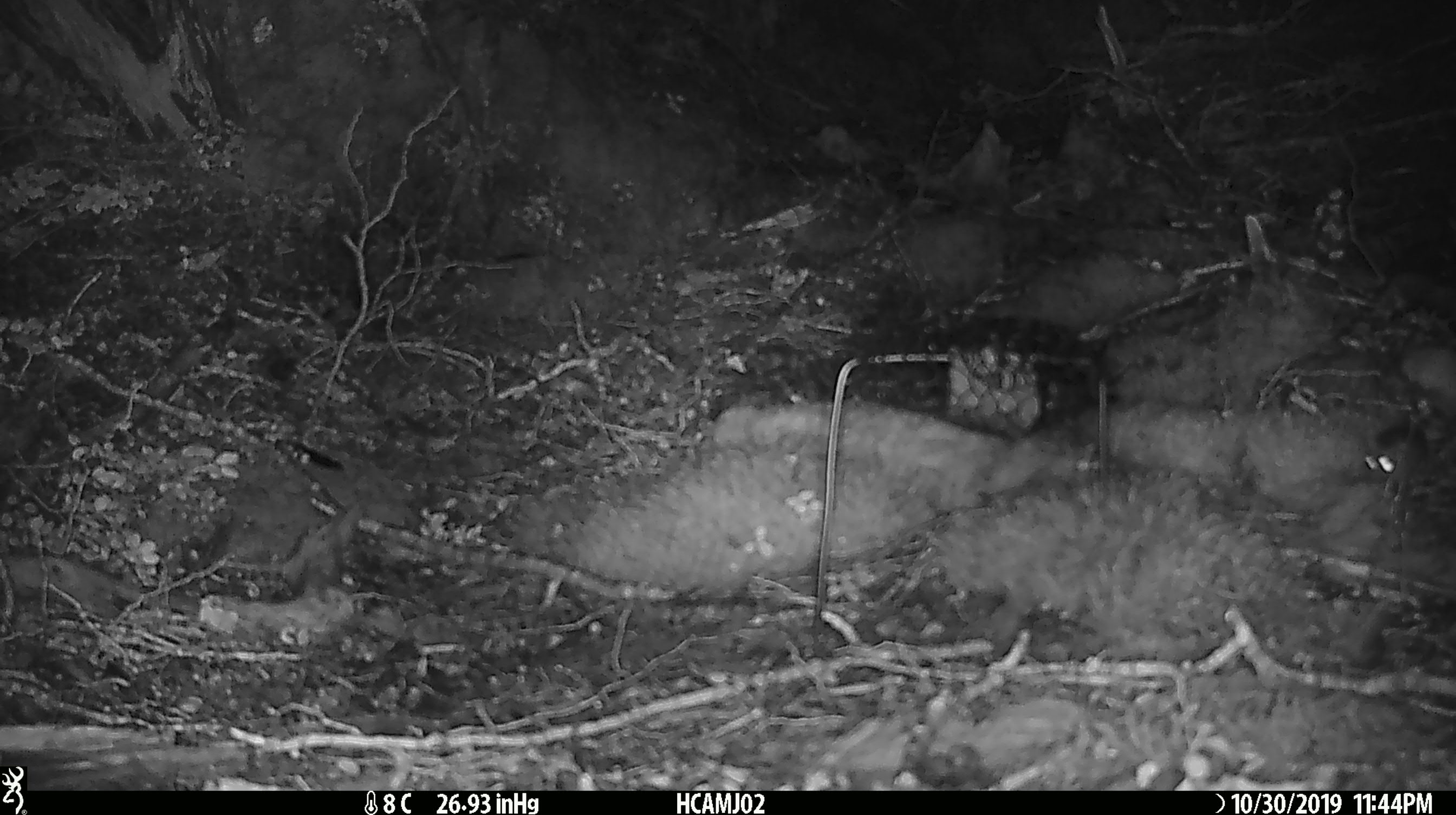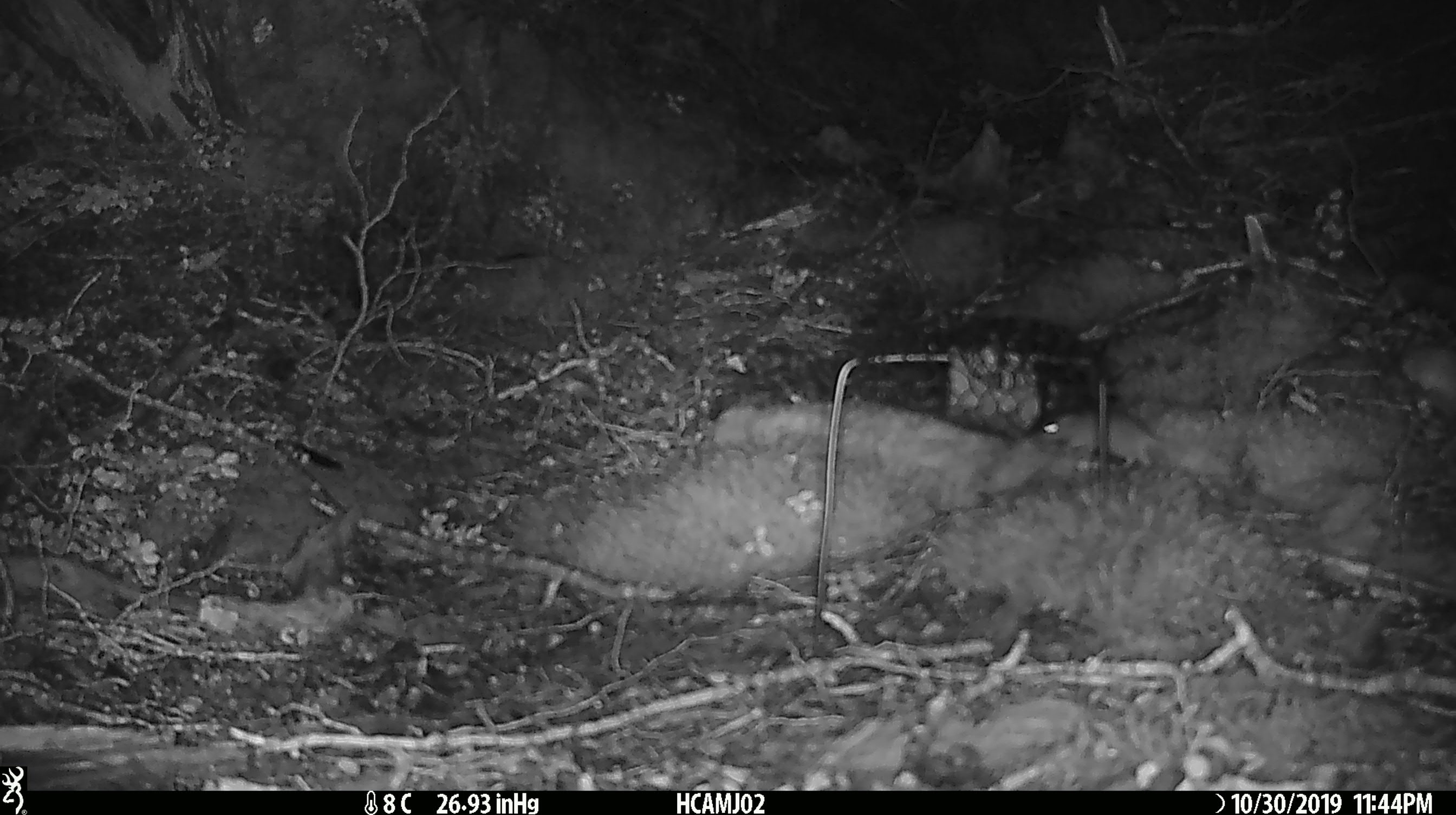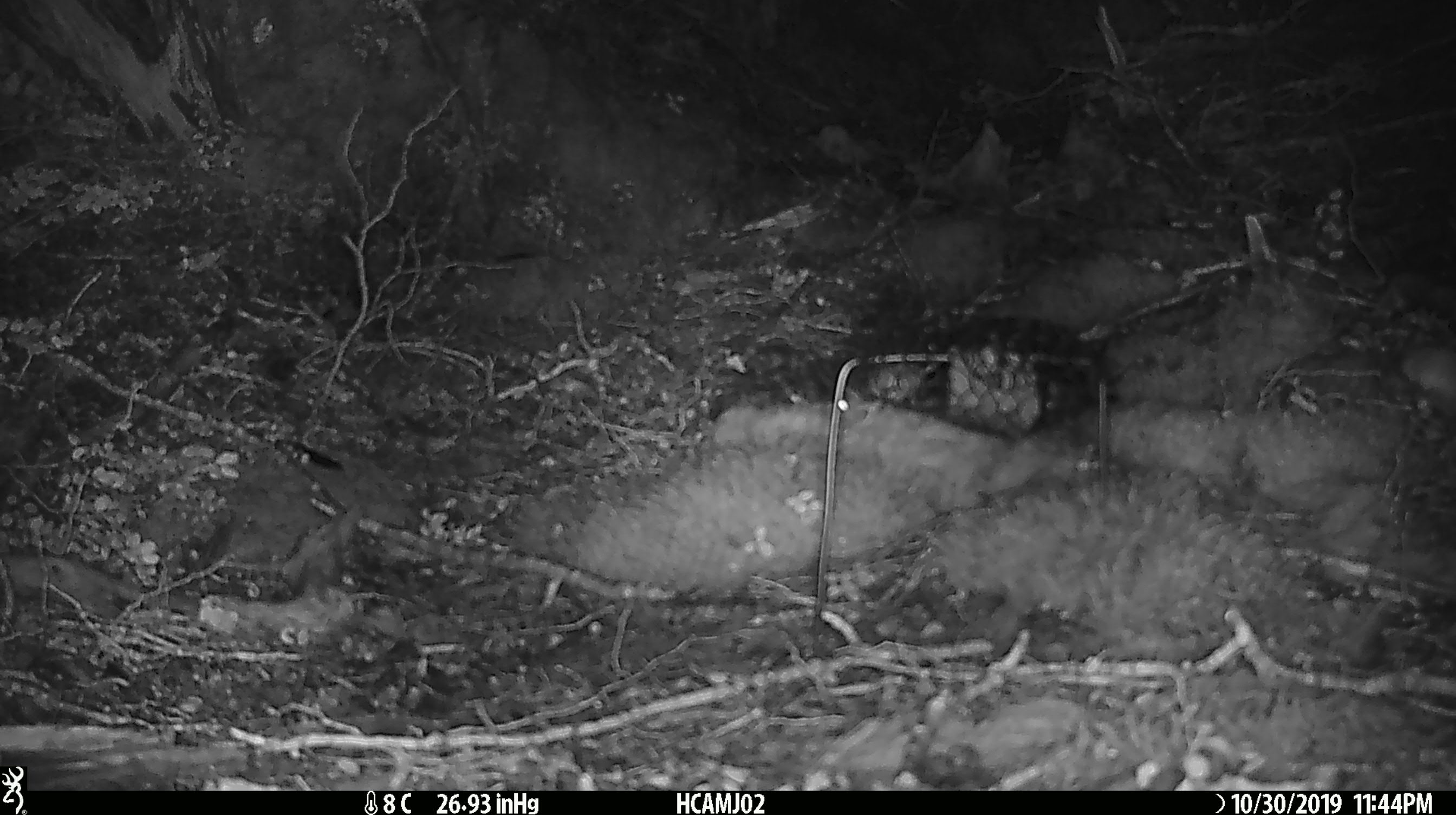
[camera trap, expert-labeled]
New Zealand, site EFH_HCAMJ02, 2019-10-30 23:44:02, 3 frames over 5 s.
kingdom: Animalia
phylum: Chordata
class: Mammalia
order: Rodentia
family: Muridae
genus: Mus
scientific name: Mus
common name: mouse